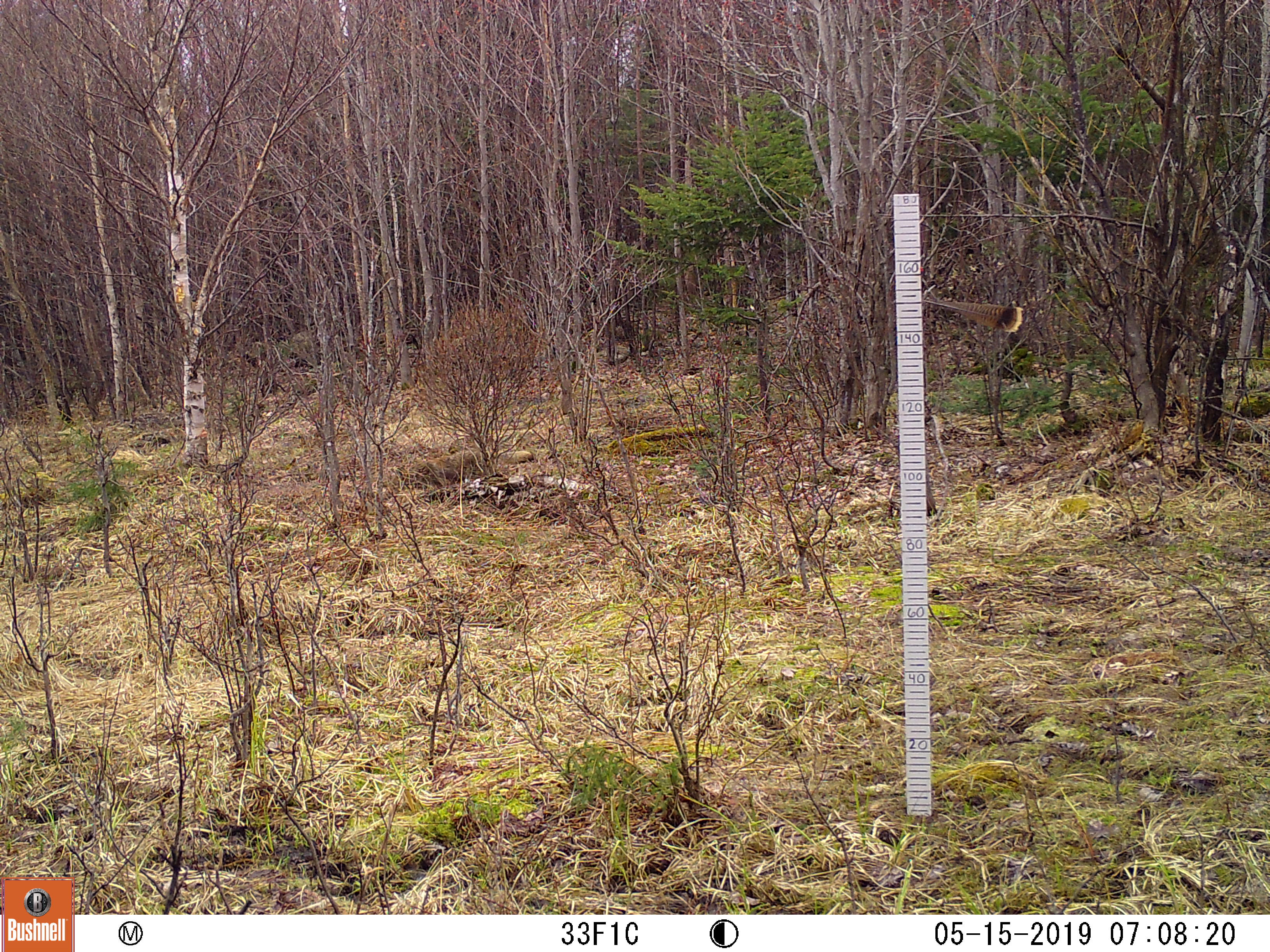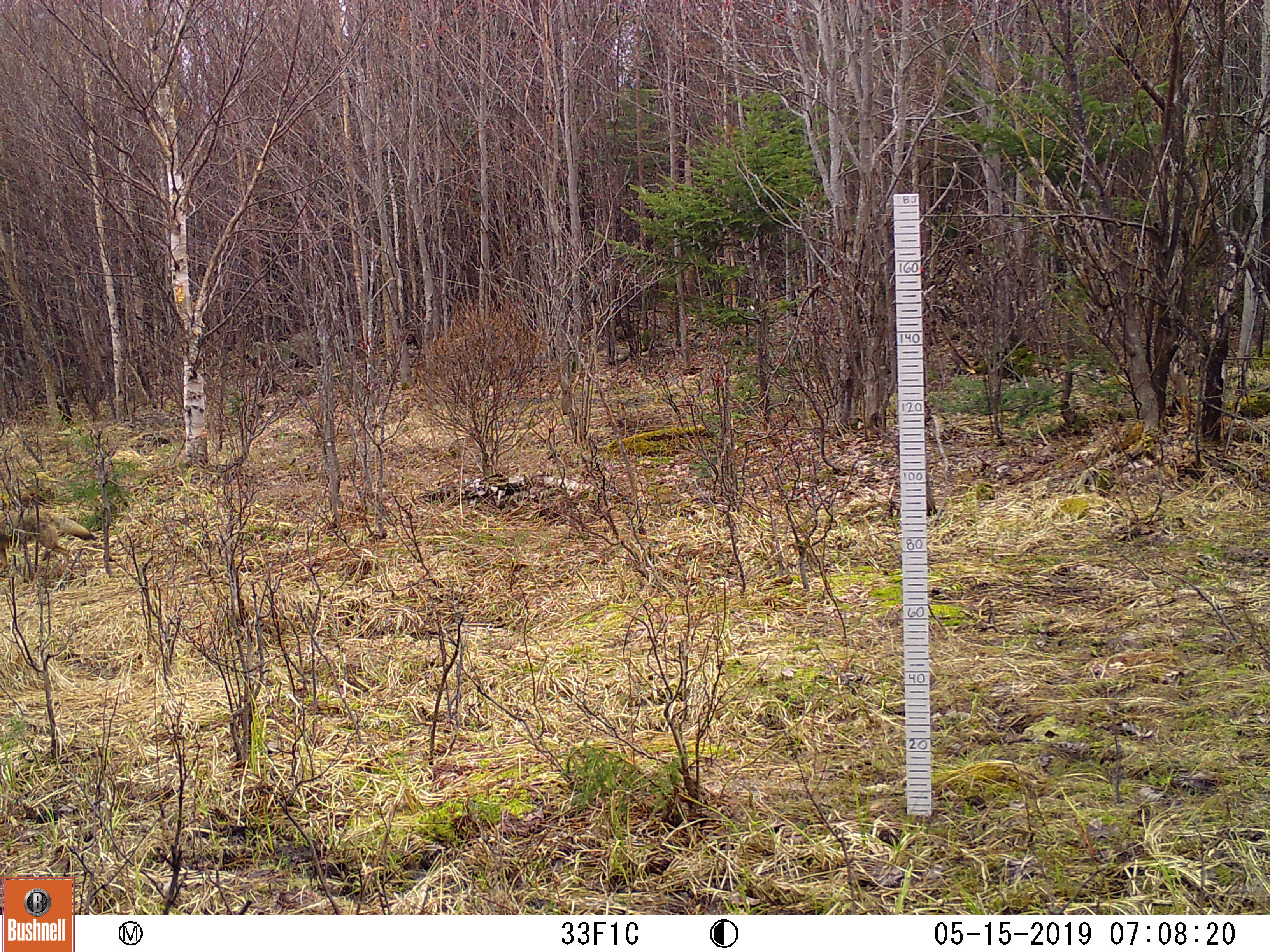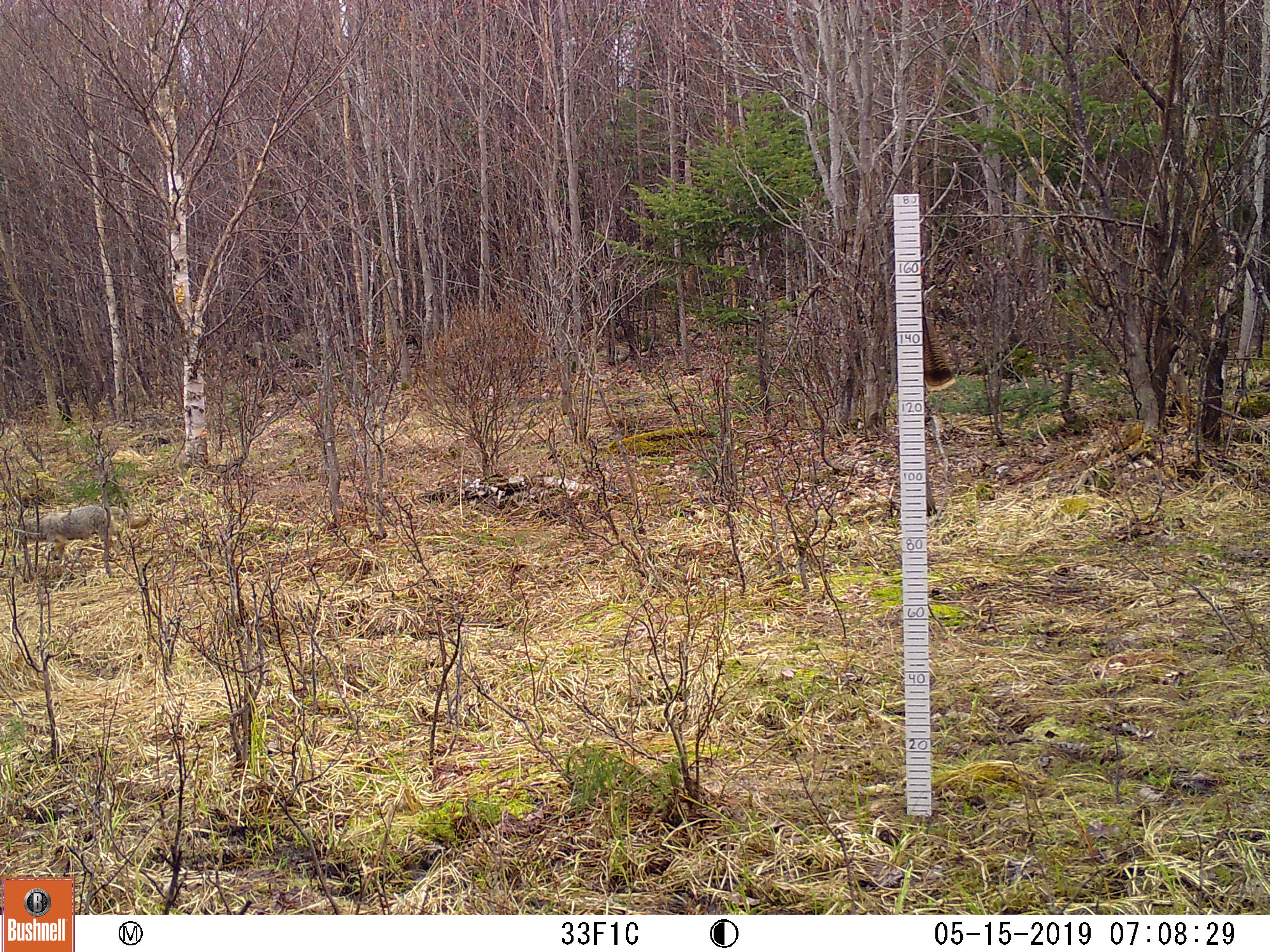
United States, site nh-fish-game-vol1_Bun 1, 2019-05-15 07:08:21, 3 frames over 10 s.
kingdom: Animalia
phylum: Chordata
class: Mammalia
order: Carnivora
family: Canidae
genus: Canis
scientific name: Canis latrans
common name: coyote